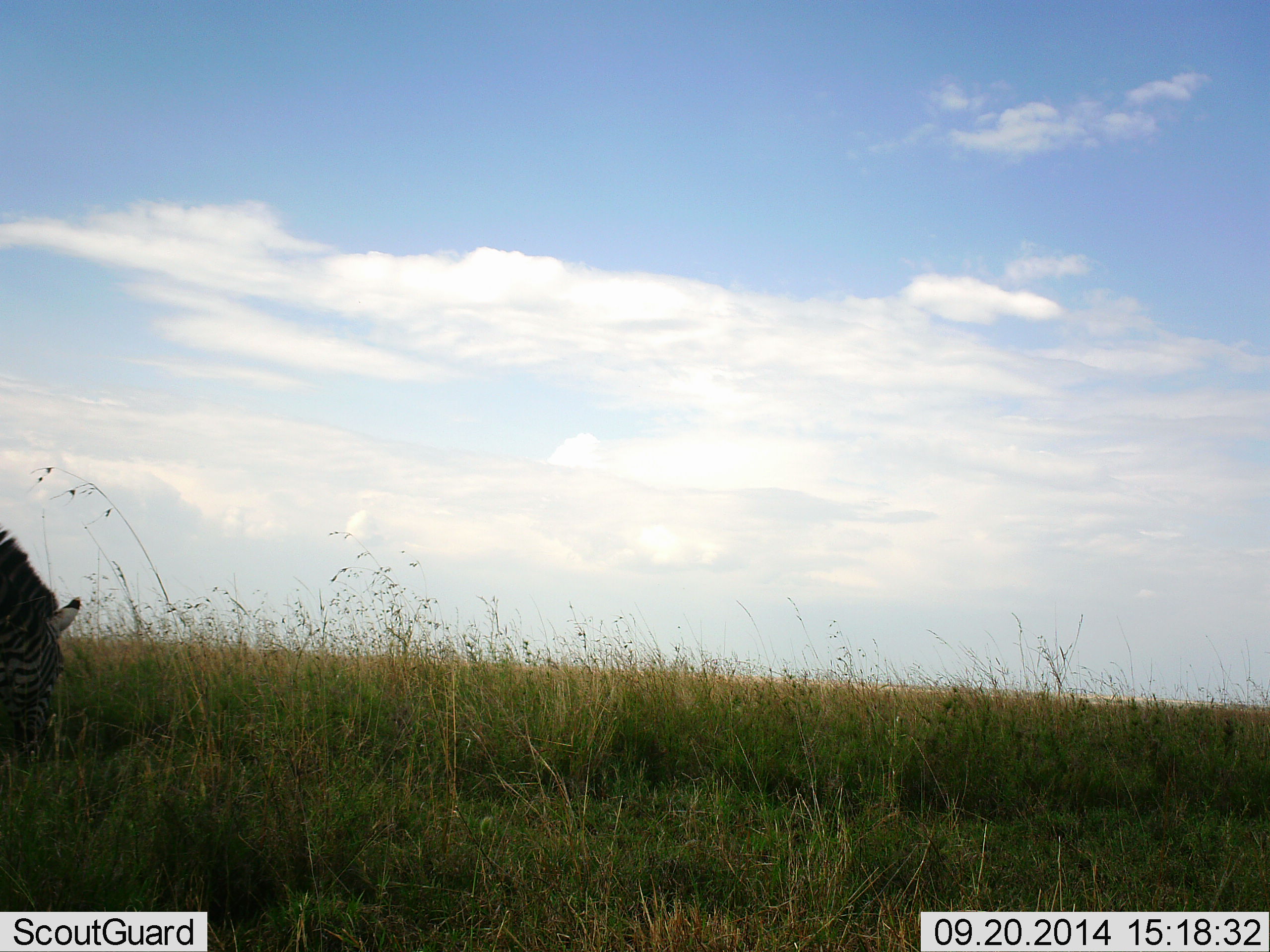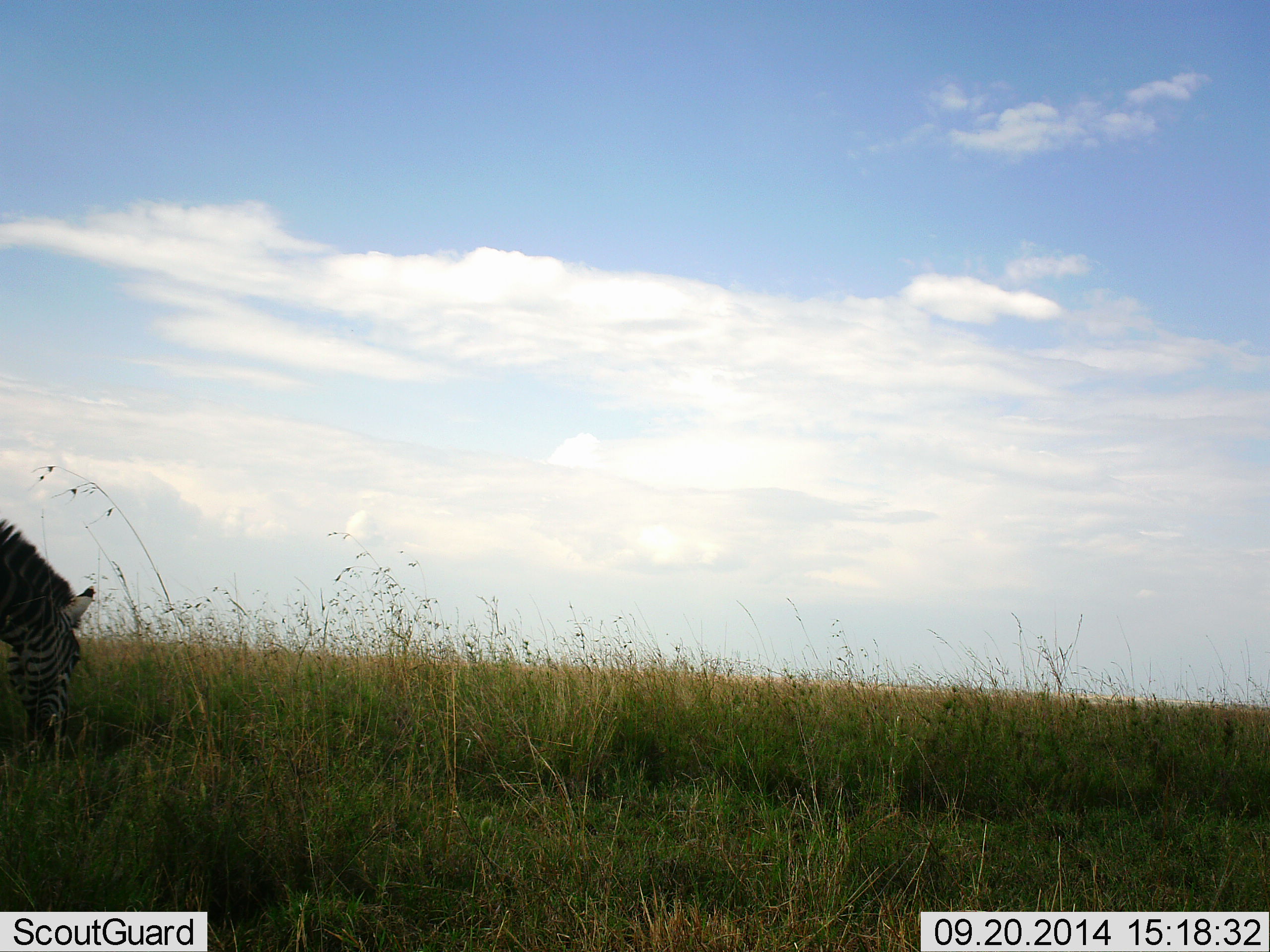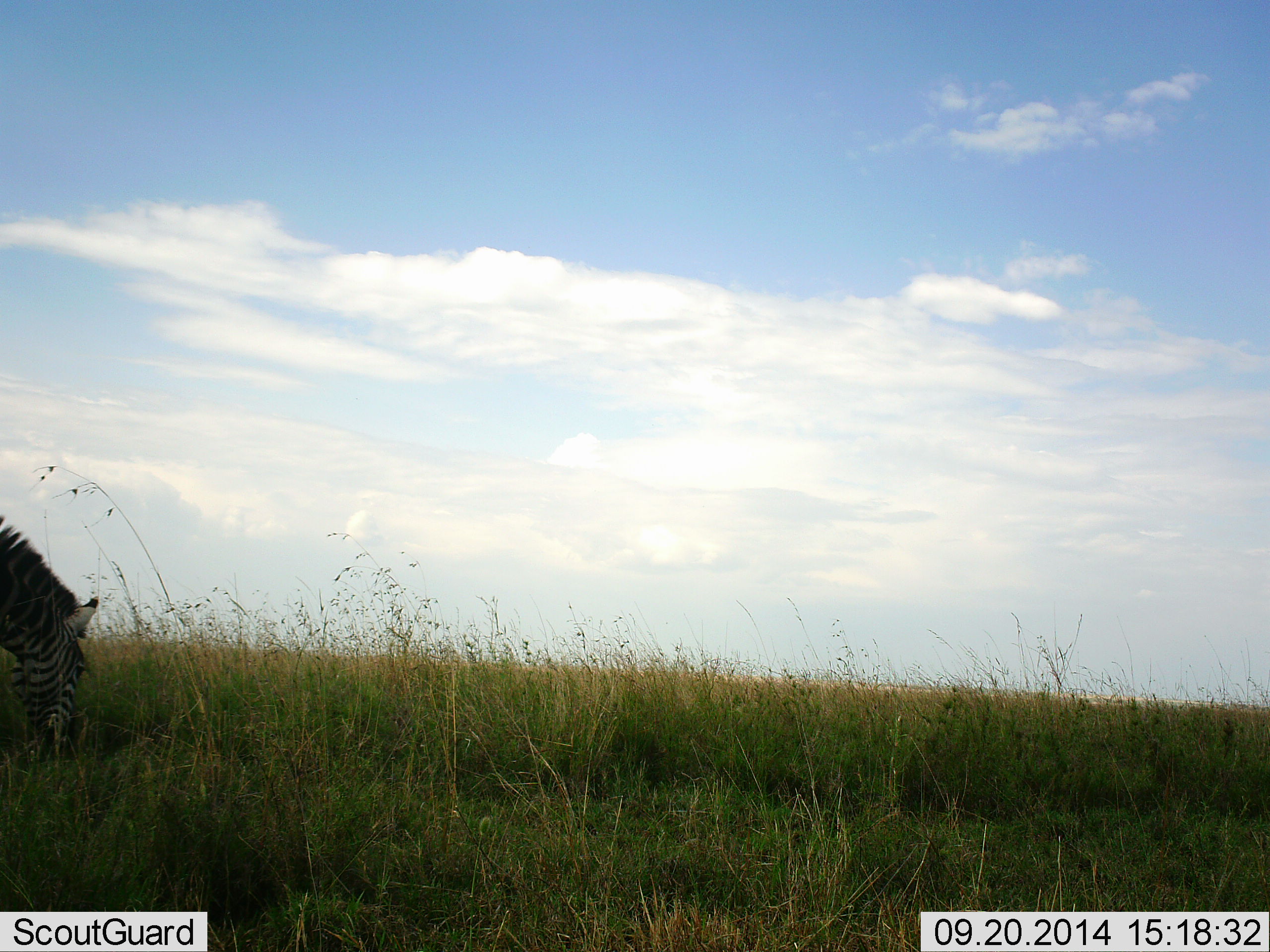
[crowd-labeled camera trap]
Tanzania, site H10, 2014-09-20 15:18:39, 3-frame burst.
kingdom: Animalia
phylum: Chordata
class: Mammalia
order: Perissodactyla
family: Equidae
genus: Equus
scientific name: Equus quagga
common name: plains zebra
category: zebra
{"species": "zebra (plains zebra) (Equus quagga)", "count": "1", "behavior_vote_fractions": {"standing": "30%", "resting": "0%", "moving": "0%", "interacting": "0%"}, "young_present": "0%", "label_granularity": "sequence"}